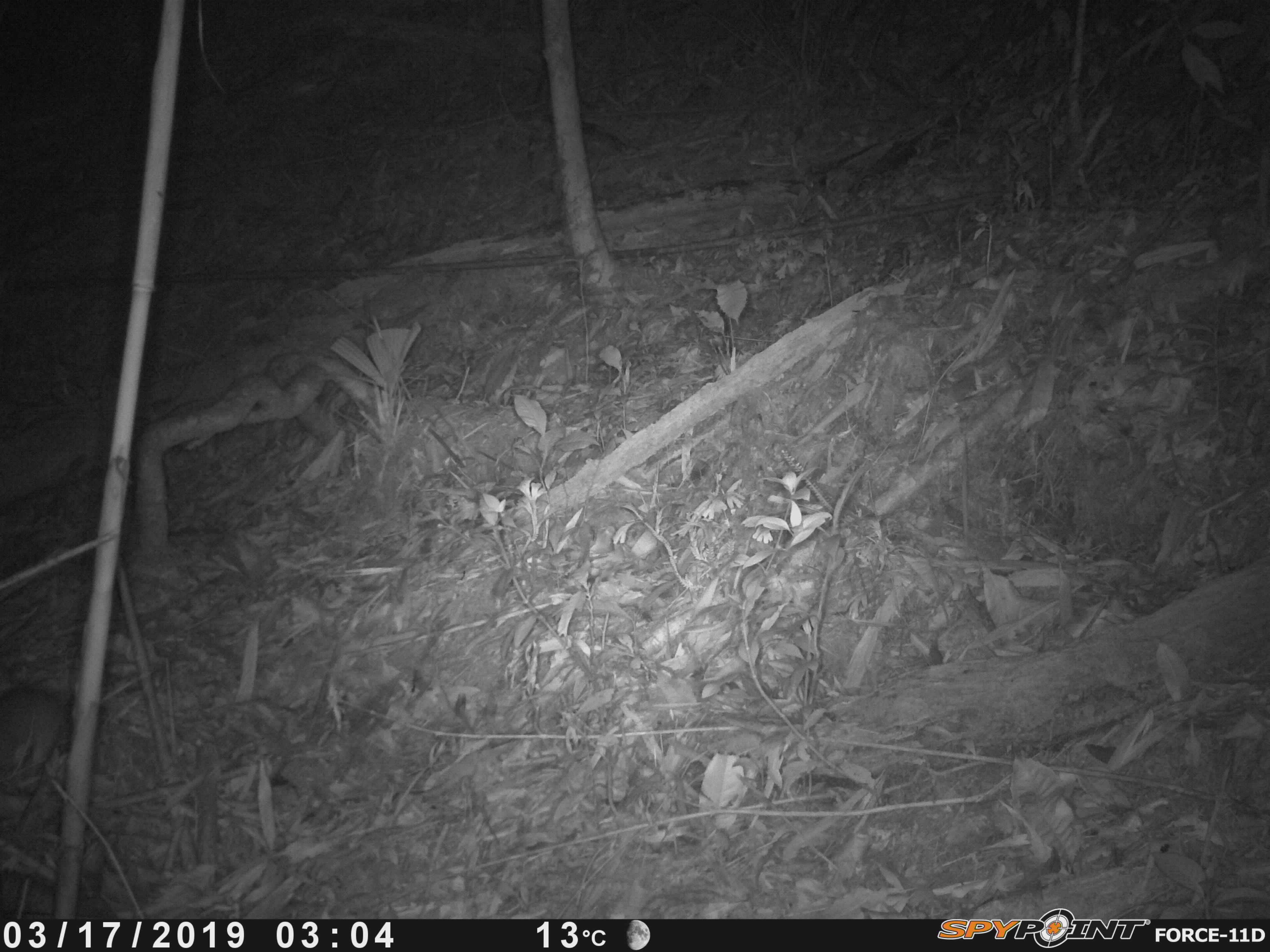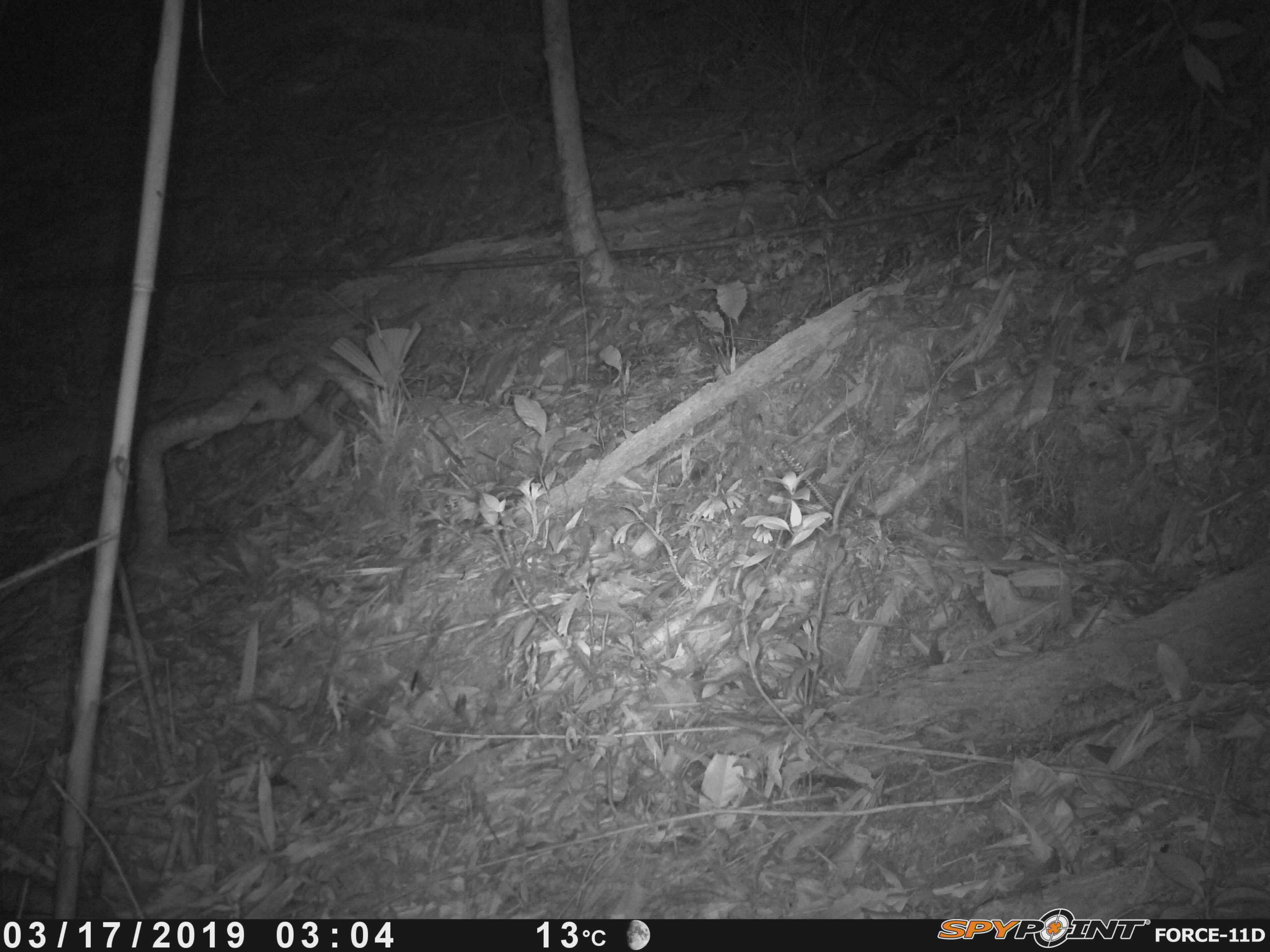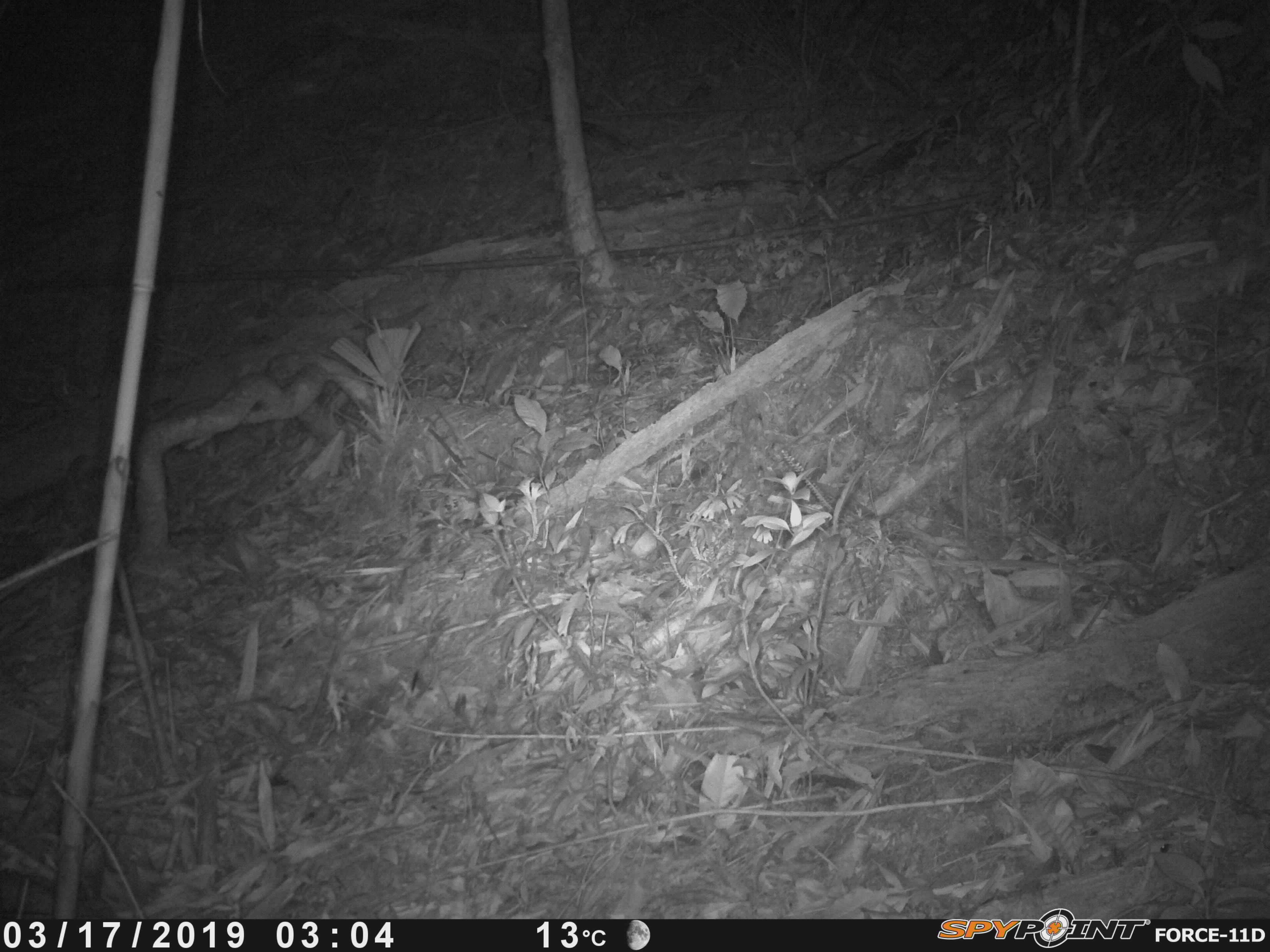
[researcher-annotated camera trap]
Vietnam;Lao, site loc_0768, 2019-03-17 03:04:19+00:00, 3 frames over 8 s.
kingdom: Animalia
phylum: Chordata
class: Mammalia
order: Rodentia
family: Muridae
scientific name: Muridae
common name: old-world mice and rats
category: unidentified murid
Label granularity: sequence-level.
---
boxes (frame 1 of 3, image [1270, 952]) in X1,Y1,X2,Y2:
unidentified murid: 0,683,71,782